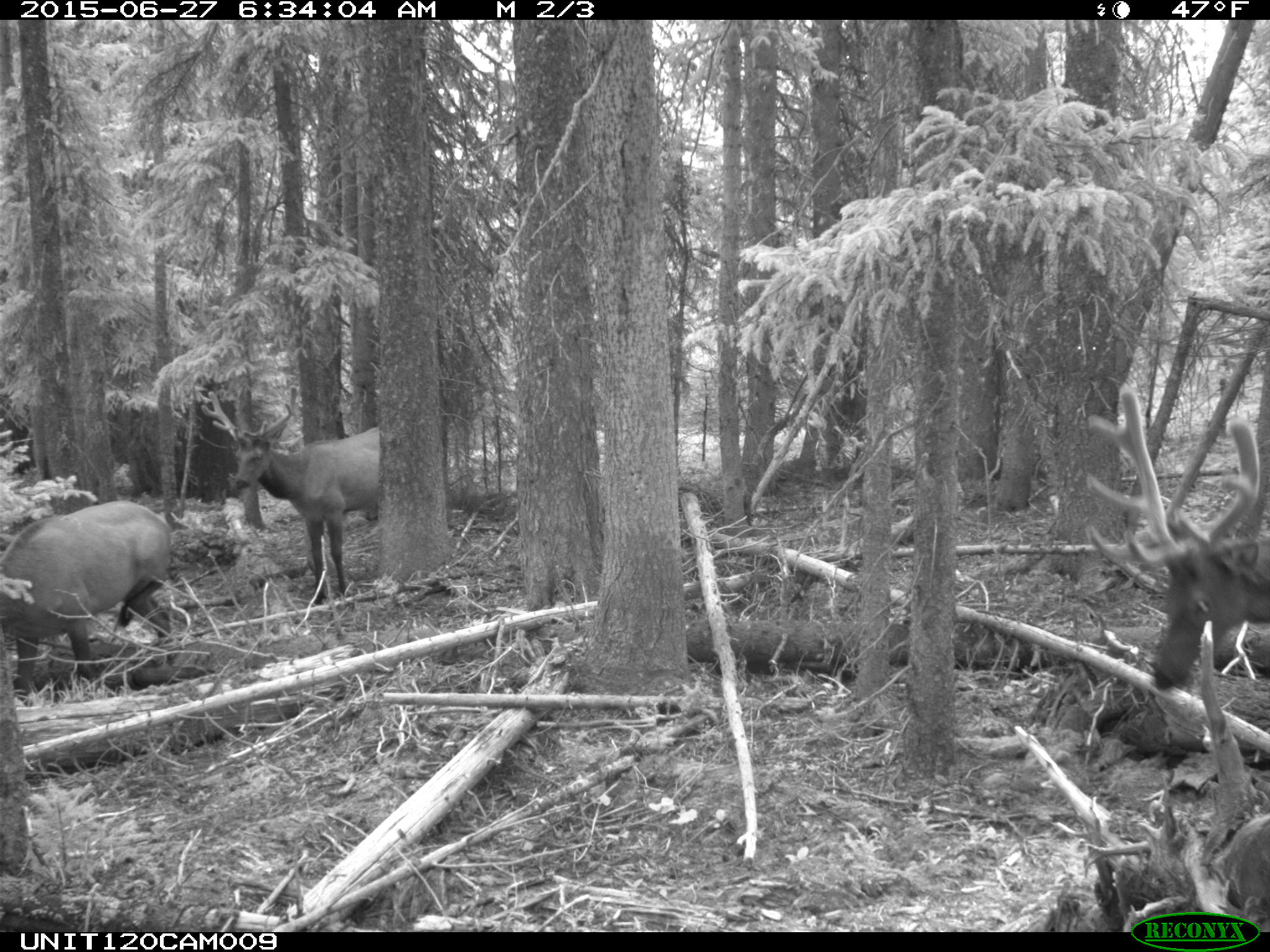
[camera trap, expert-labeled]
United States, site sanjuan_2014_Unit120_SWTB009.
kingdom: Animalia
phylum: Chordata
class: Mammalia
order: Artiodactyla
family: Cervidae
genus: Cervus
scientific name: Cervus elaphus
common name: red deer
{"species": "Cervus elaphus (red deer)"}